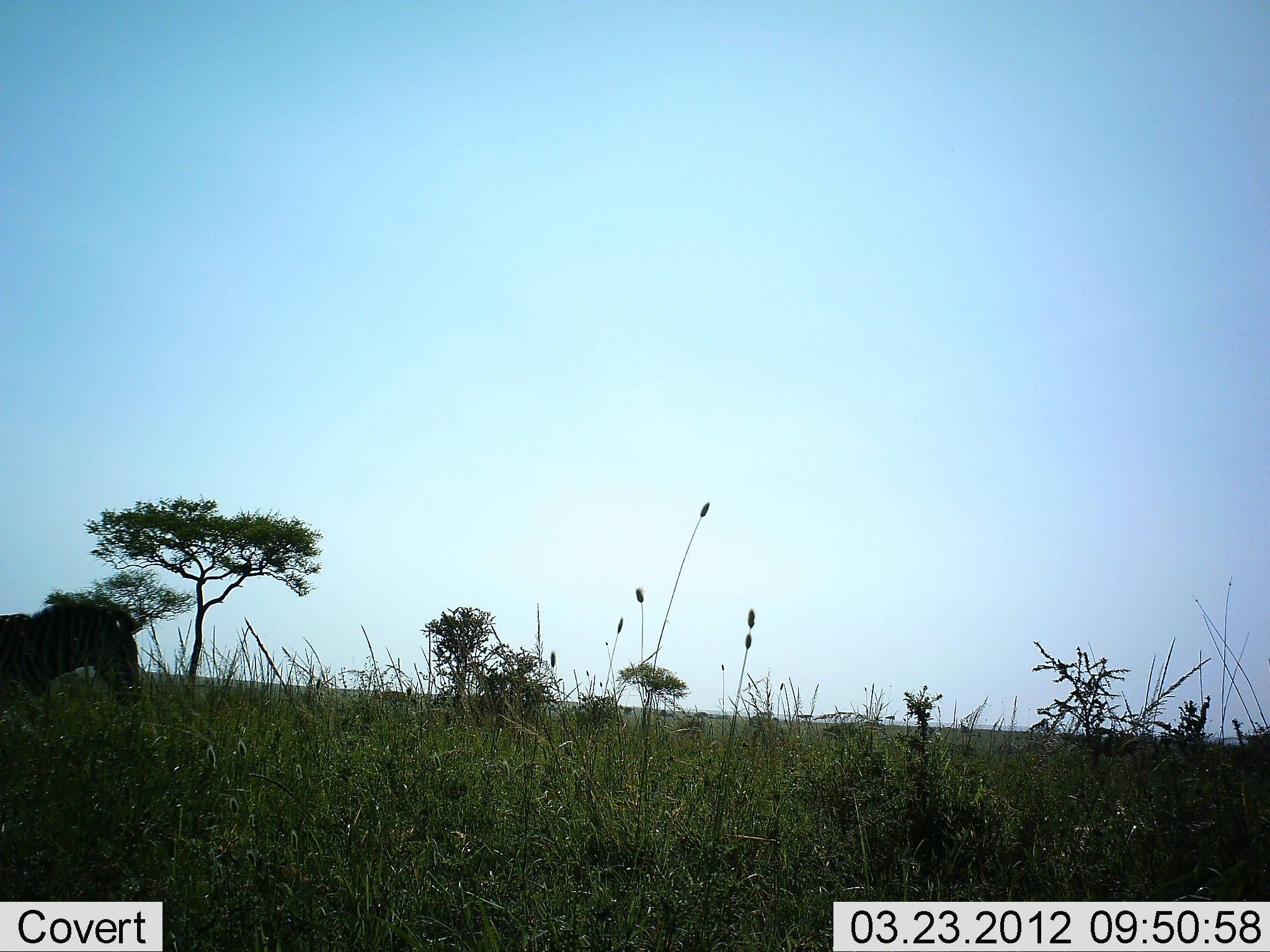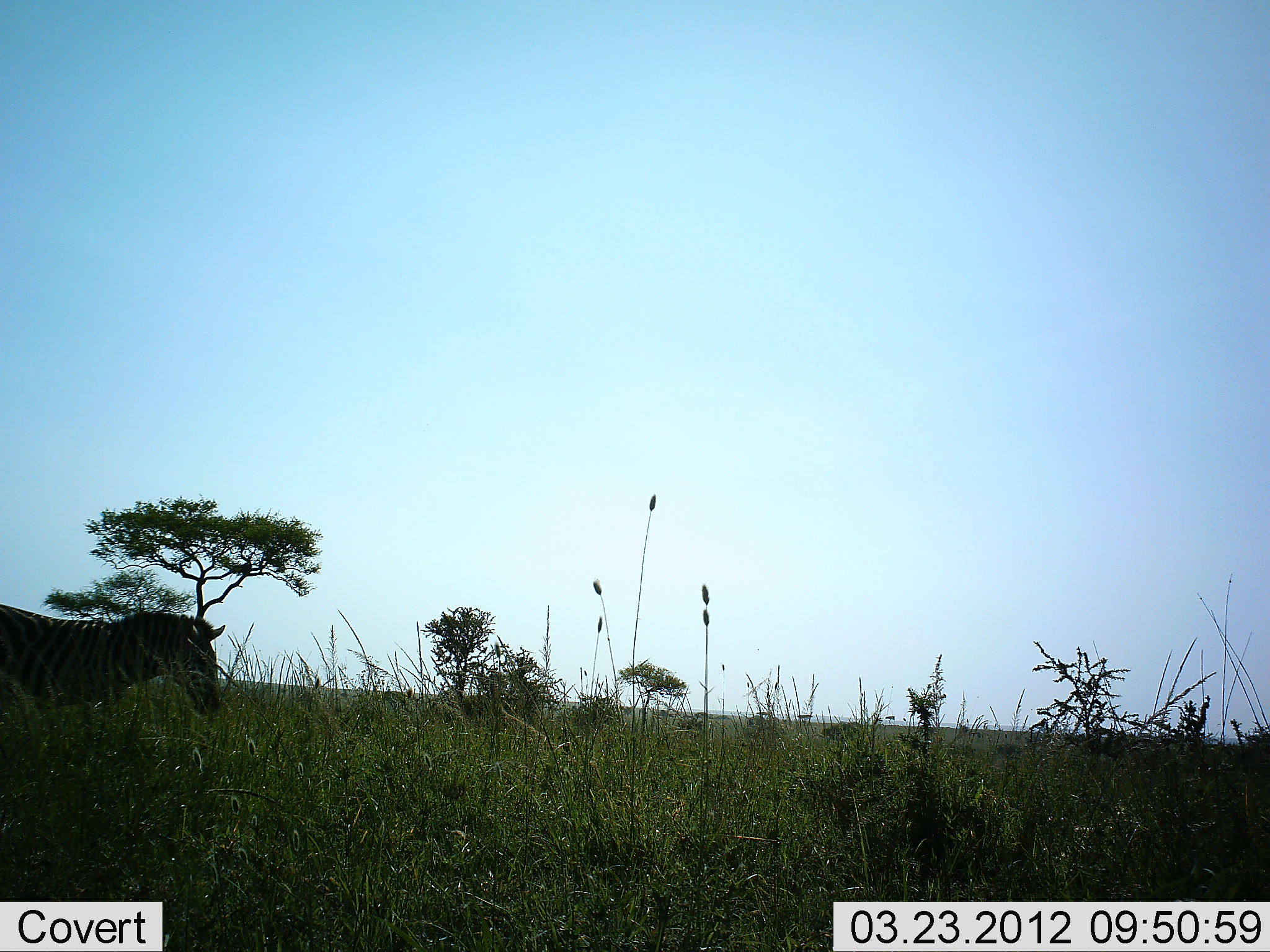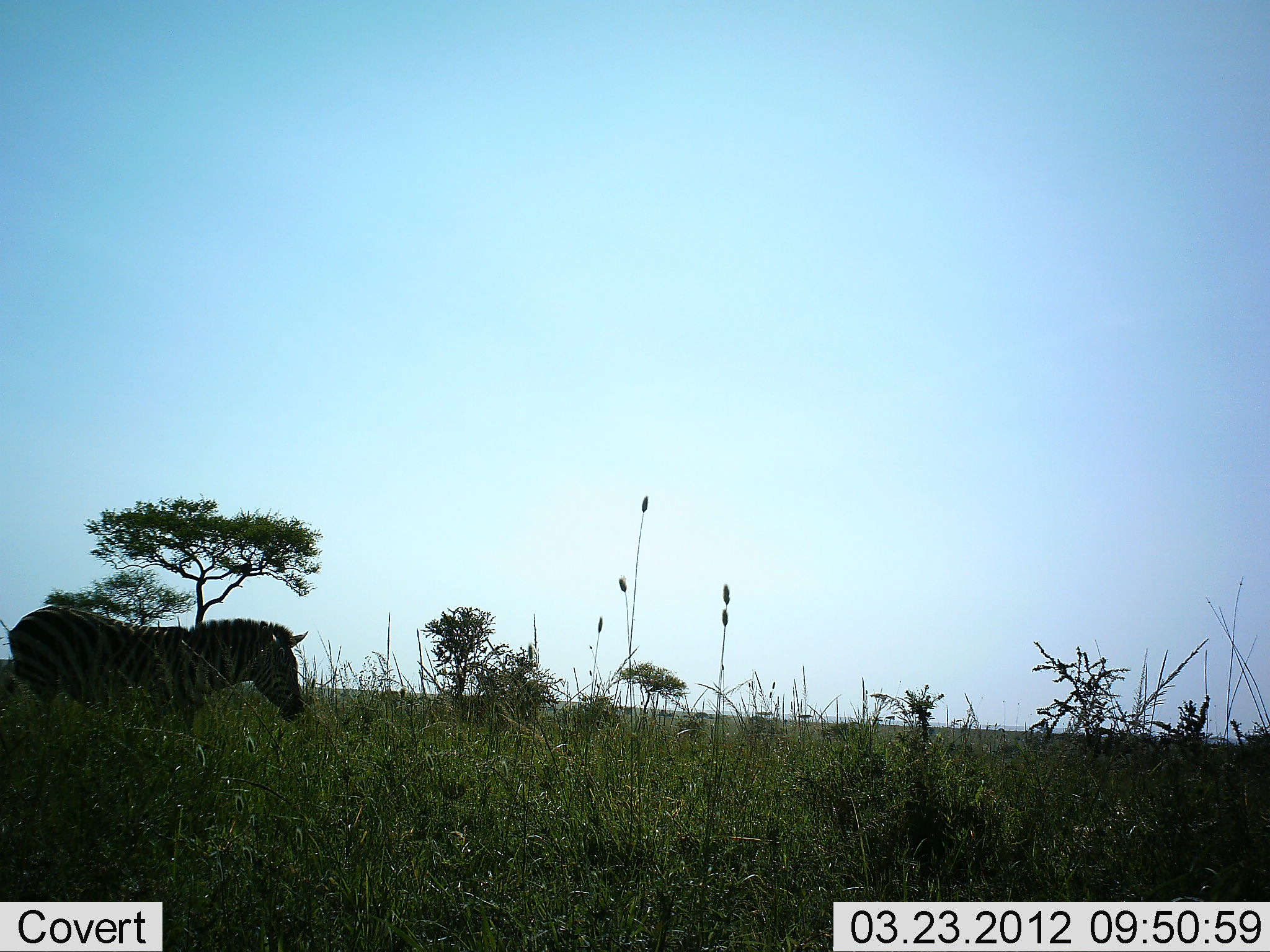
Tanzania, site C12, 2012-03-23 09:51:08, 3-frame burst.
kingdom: Animalia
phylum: Chordata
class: Mammalia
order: Perissodactyla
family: Equidae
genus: Equus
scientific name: Equus quagga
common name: plains zebra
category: zebra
Zebra (plains zebra) (Equus quagga), count 1. Behavior (volunteer vote fractions): standing 6%, resting 0%, moving 94%, interacting 0%. Young present (vote fraction): 0%. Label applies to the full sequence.